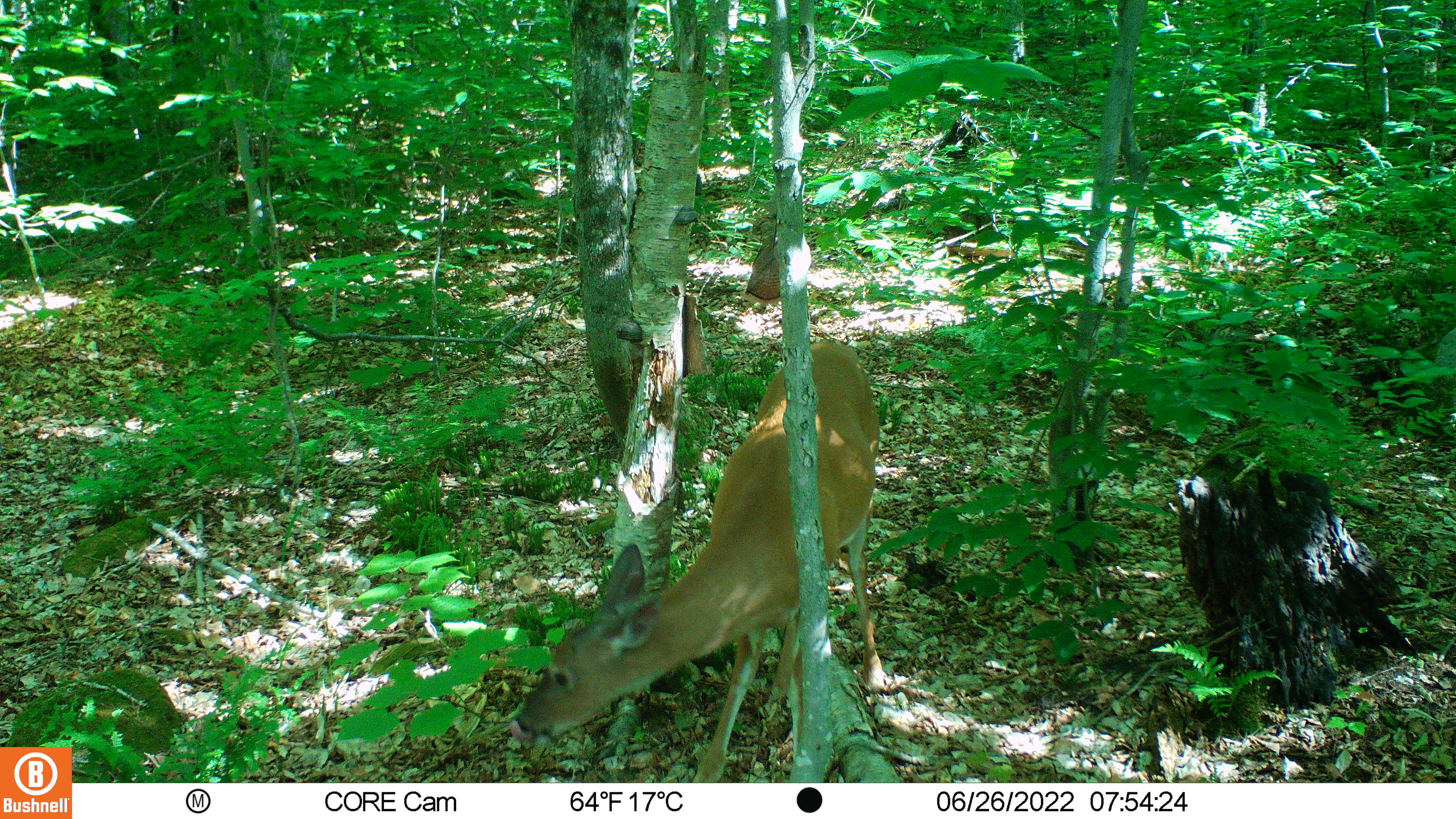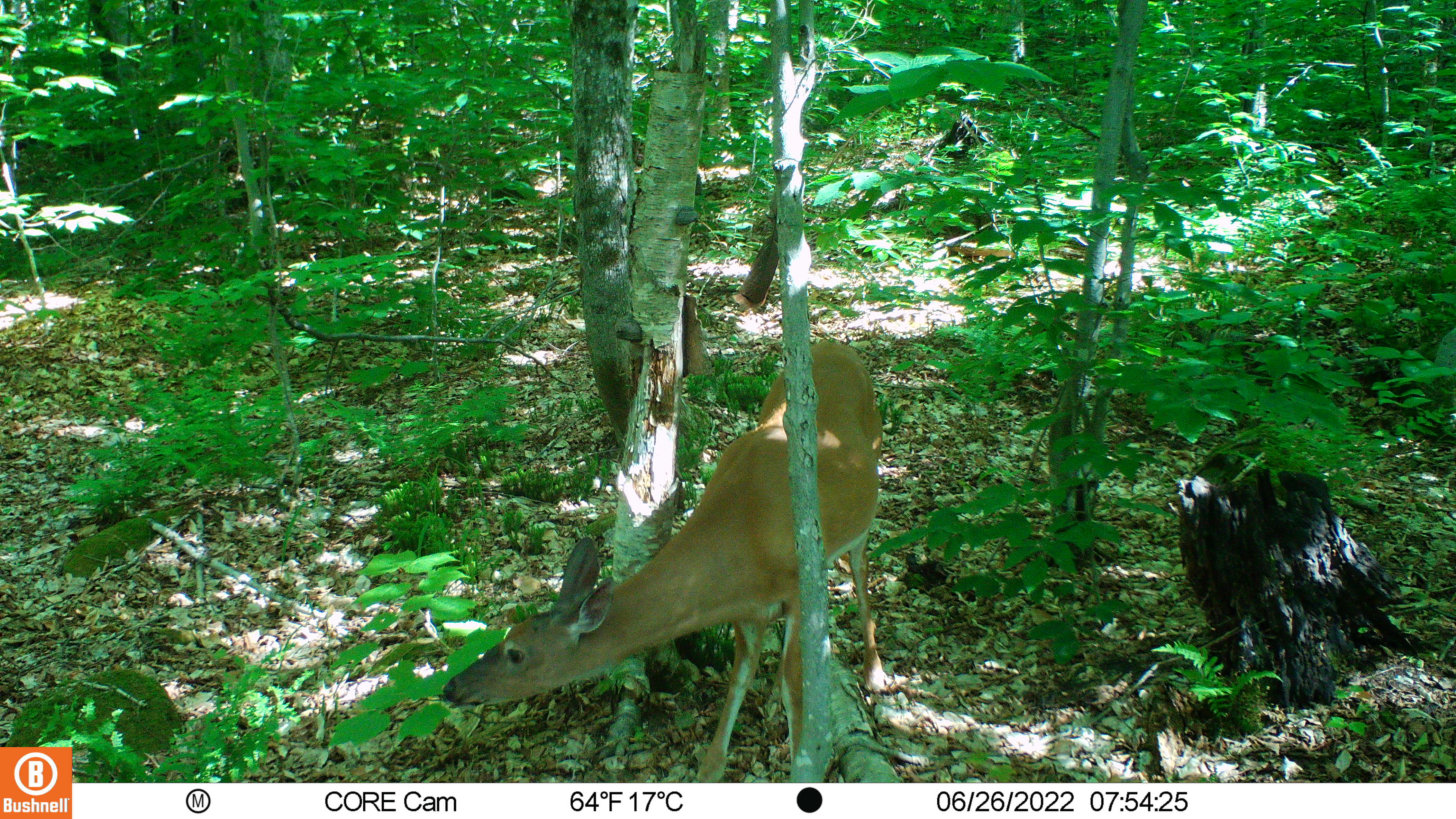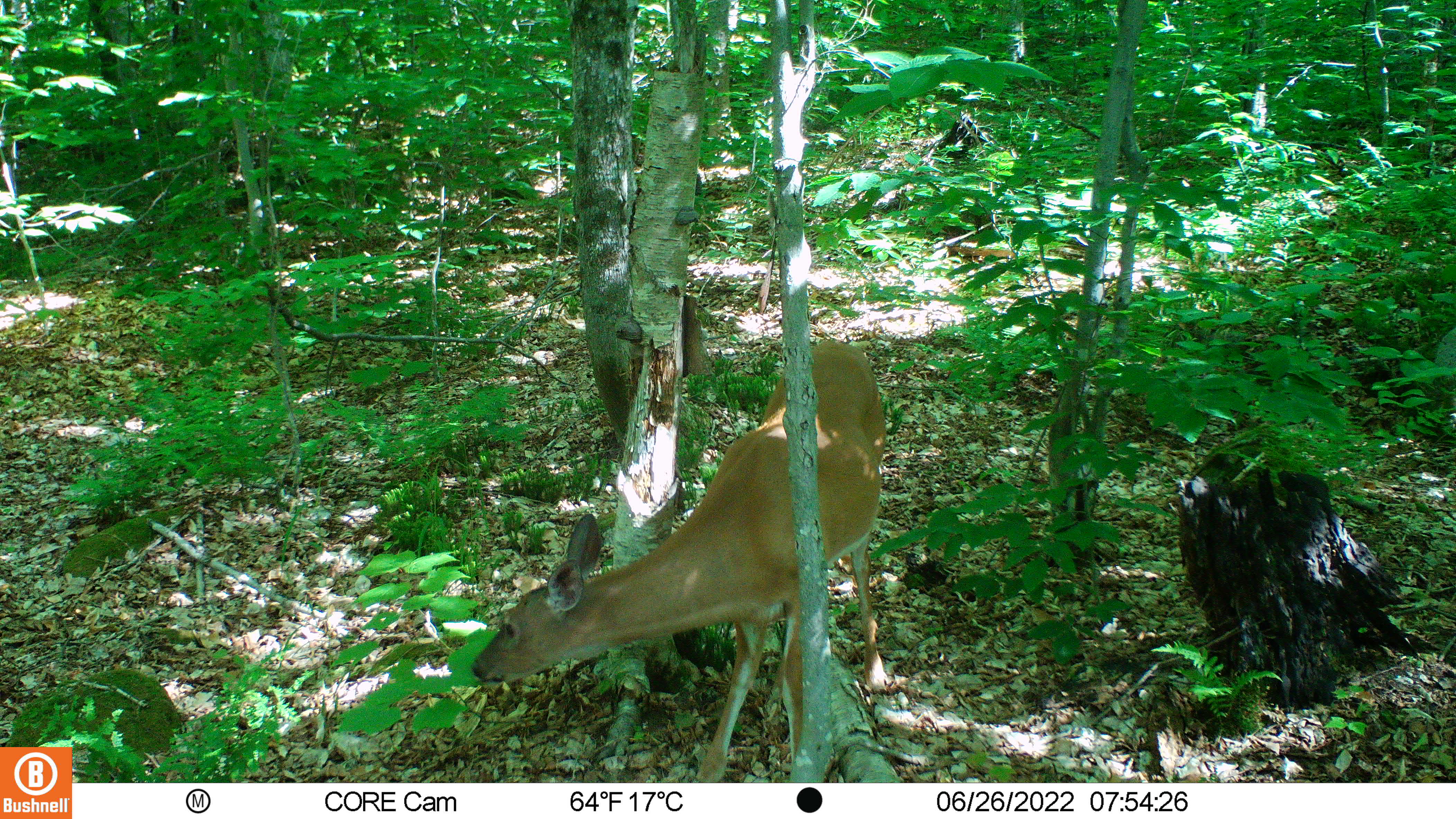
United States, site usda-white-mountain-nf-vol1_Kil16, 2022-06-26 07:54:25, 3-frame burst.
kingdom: Animalia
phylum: Chordata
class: Mammalia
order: Artiodactyla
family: Cervidae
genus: Odocoileus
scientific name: Odocoileus virginianus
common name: white-tailed deer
White-tailed deer (Odocoileus virginianus).